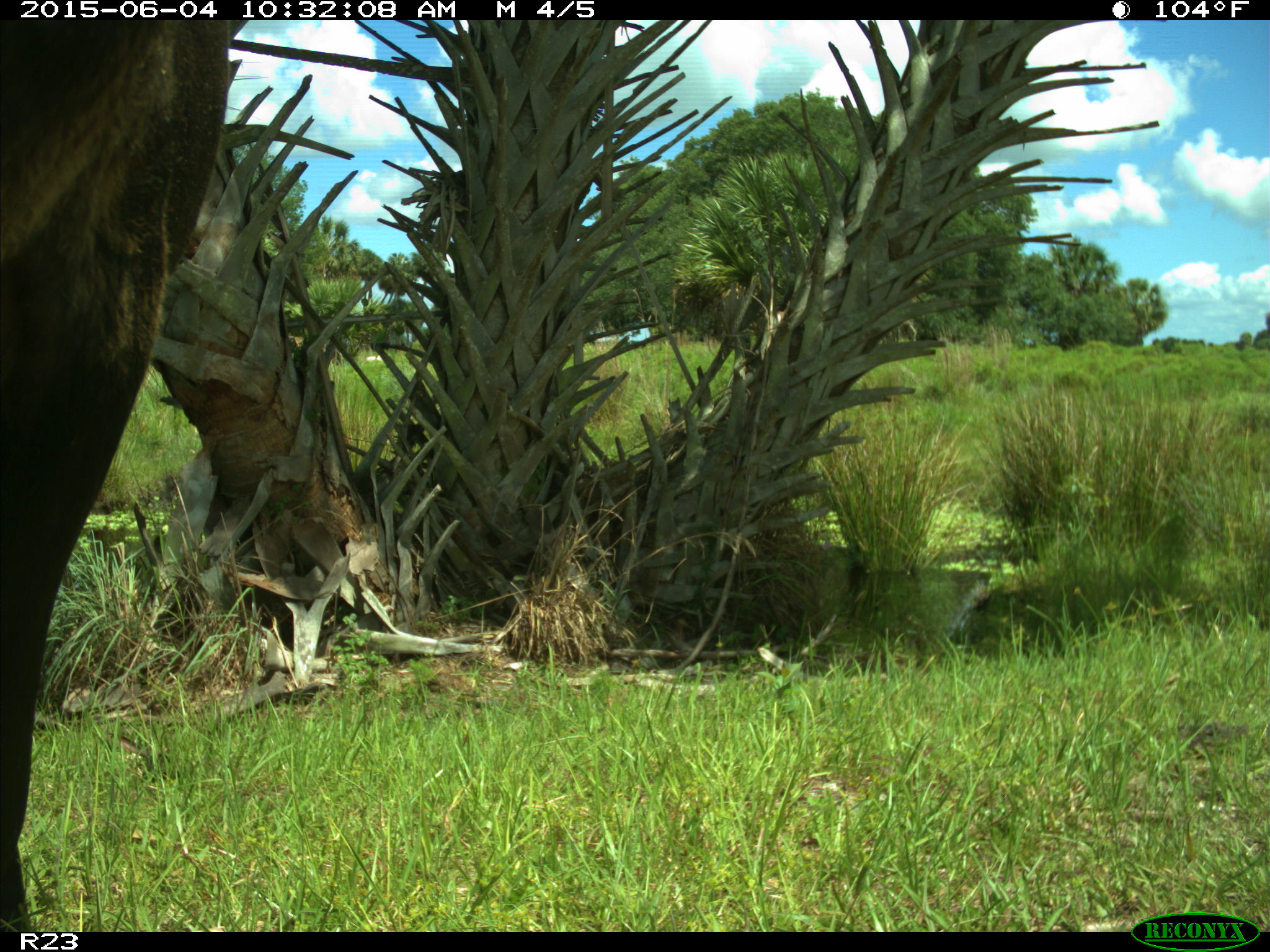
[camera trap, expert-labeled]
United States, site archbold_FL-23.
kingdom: Animalia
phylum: Chordata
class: Mammalia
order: Artiodactyla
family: Bovidae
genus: Bos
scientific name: Bos taurus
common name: domestic cow